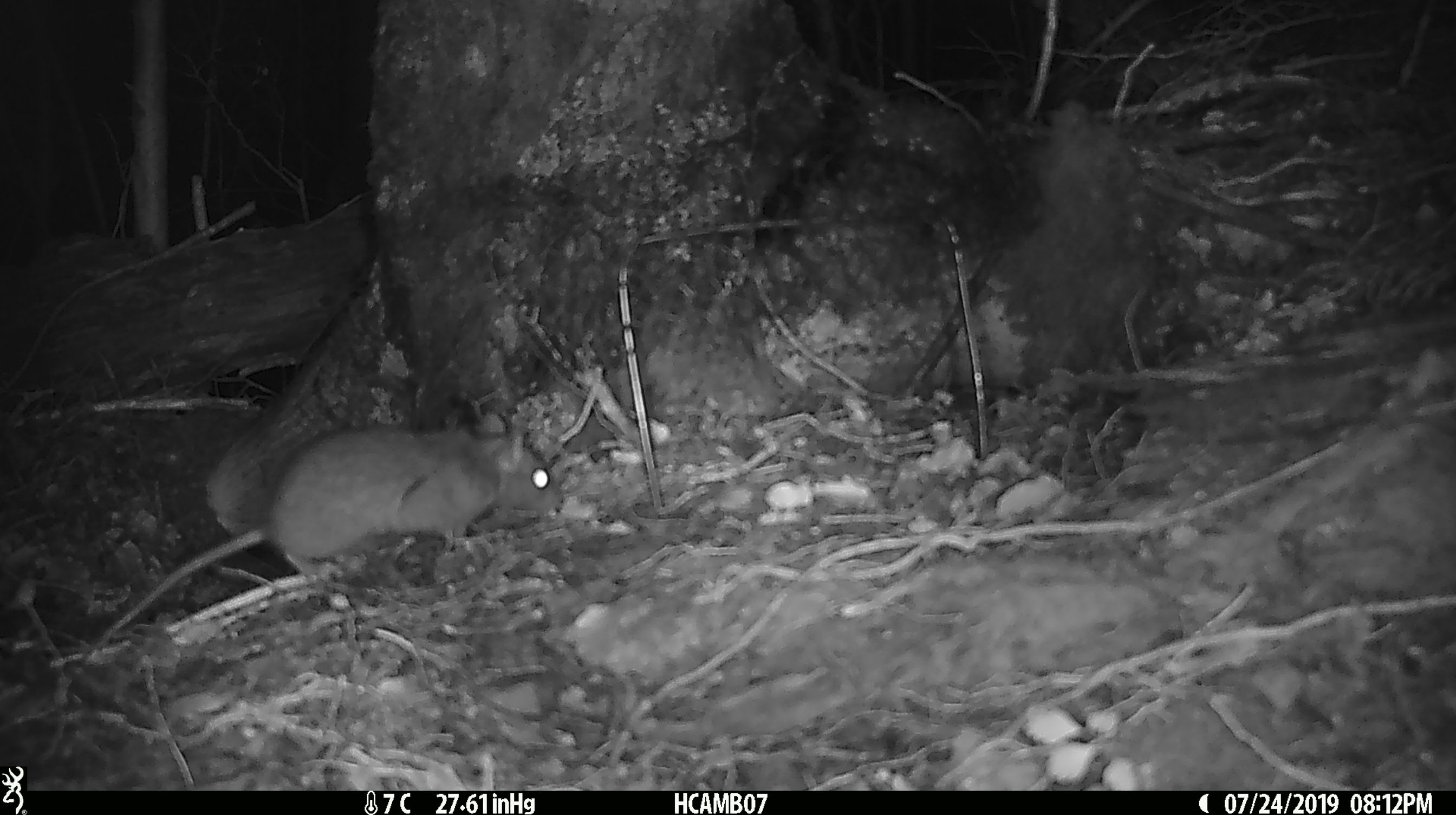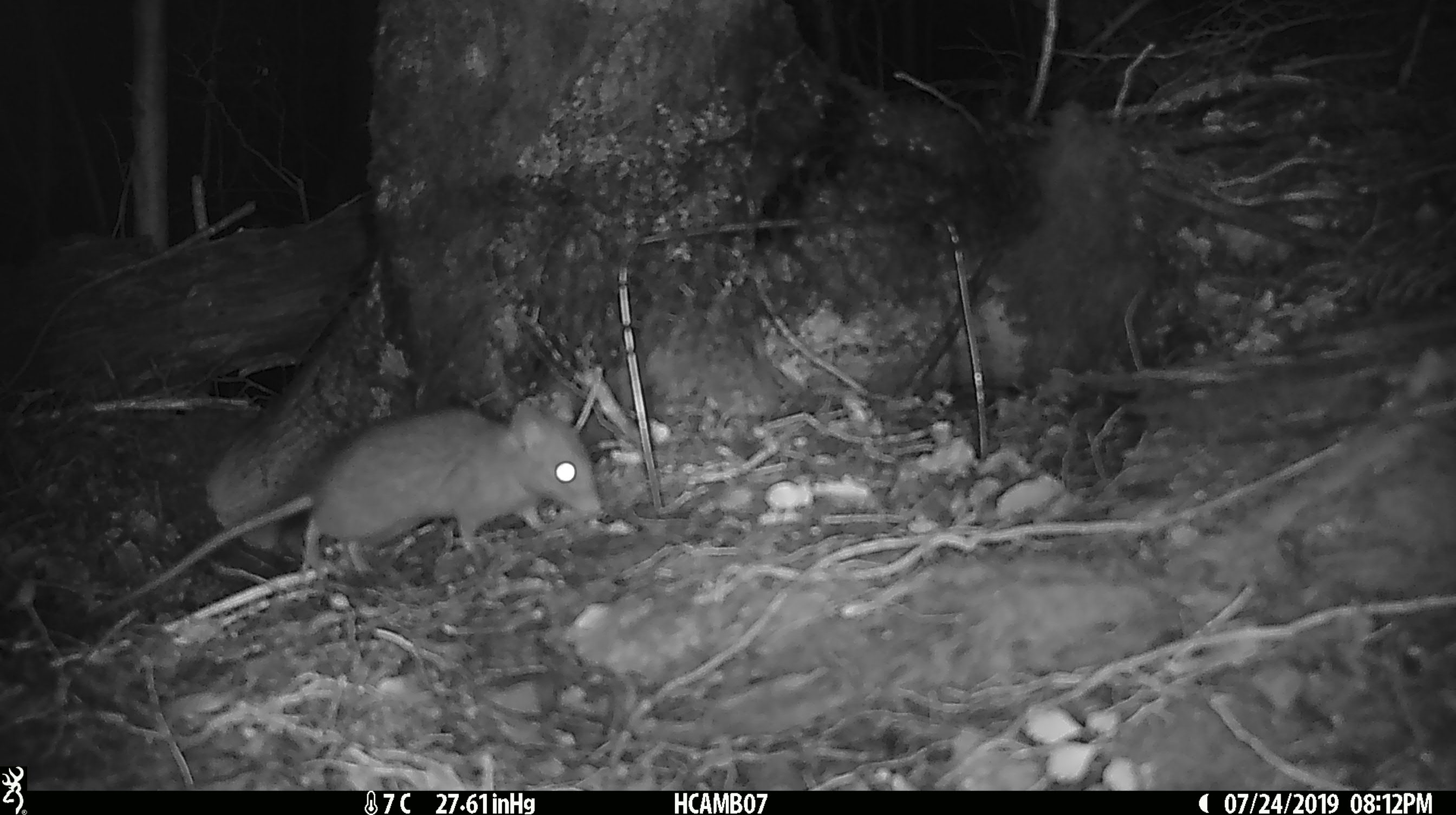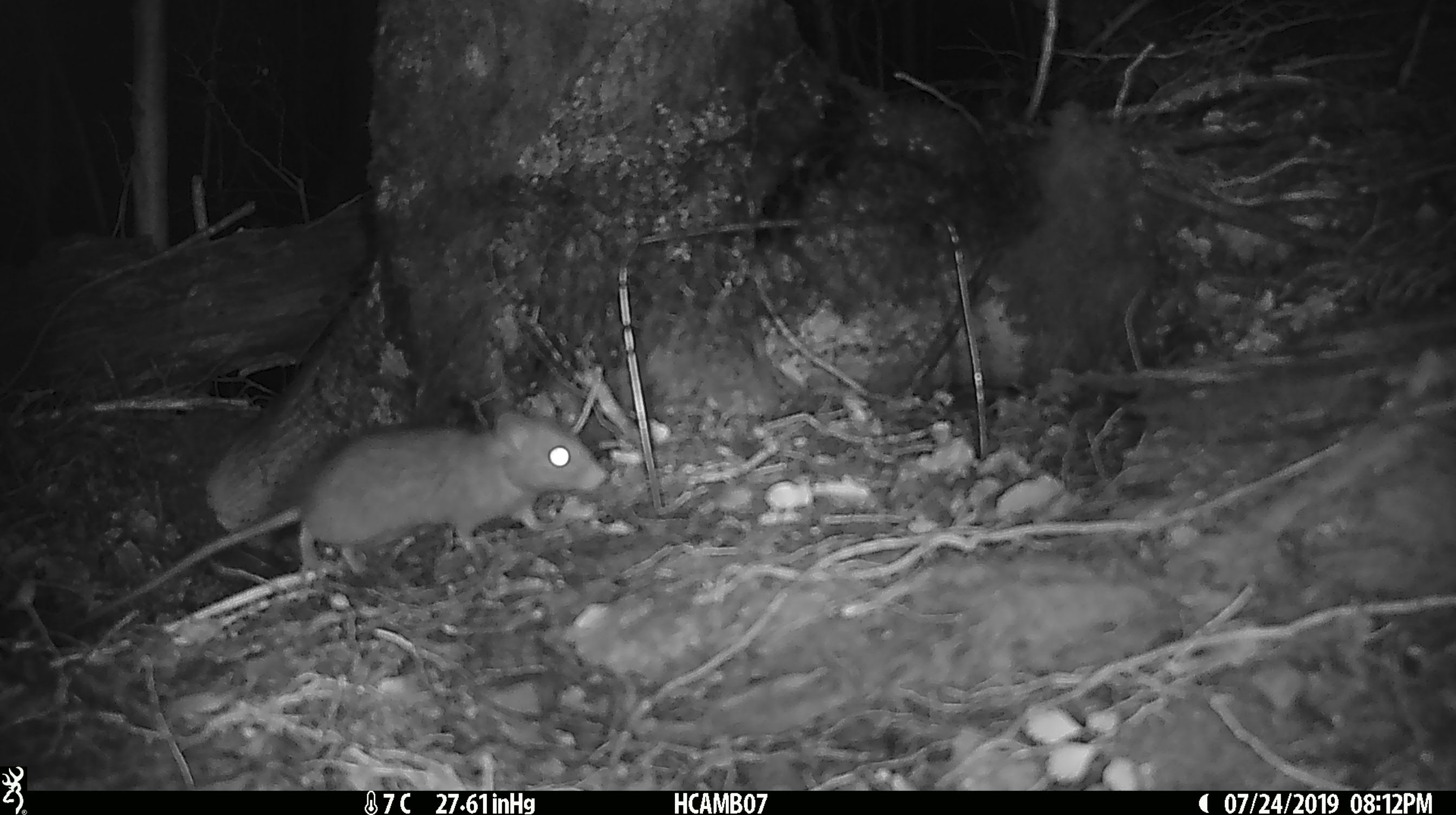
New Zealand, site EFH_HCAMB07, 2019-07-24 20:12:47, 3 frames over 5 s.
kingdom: Animalia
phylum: Chordata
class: Mammalia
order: Rodentia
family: Muridae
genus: Rattus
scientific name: Rattus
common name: rat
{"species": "rat (Rattus)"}